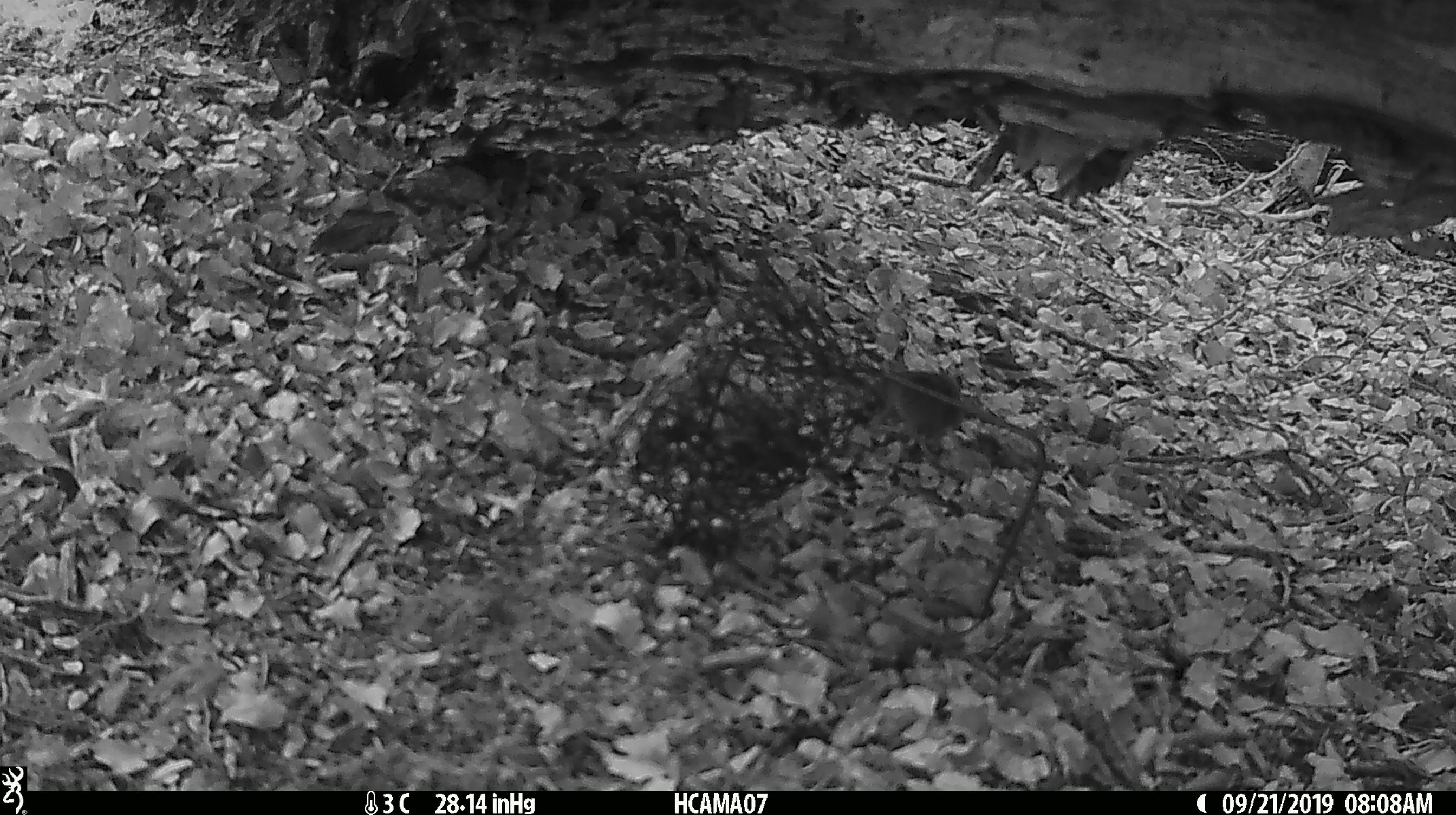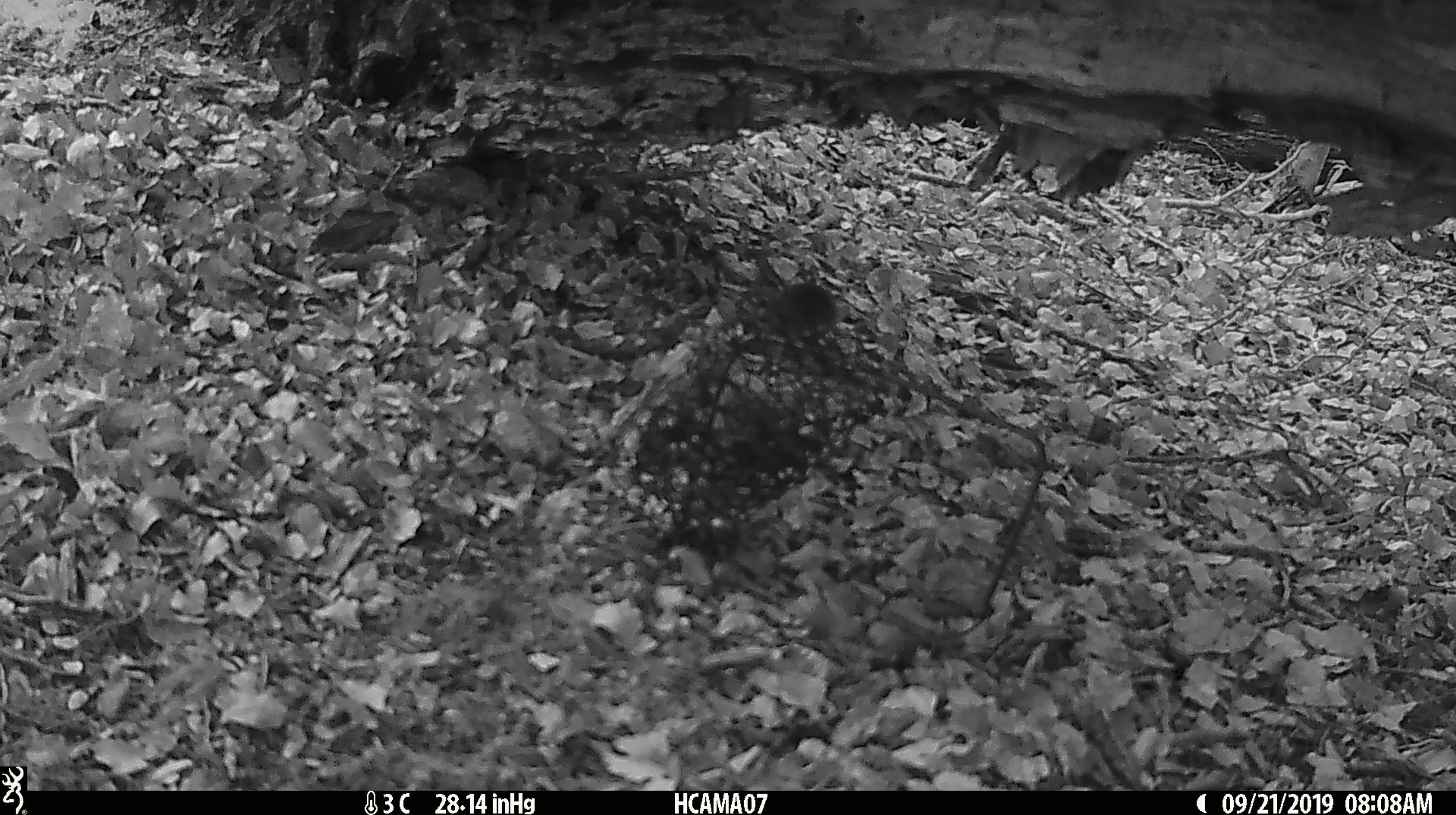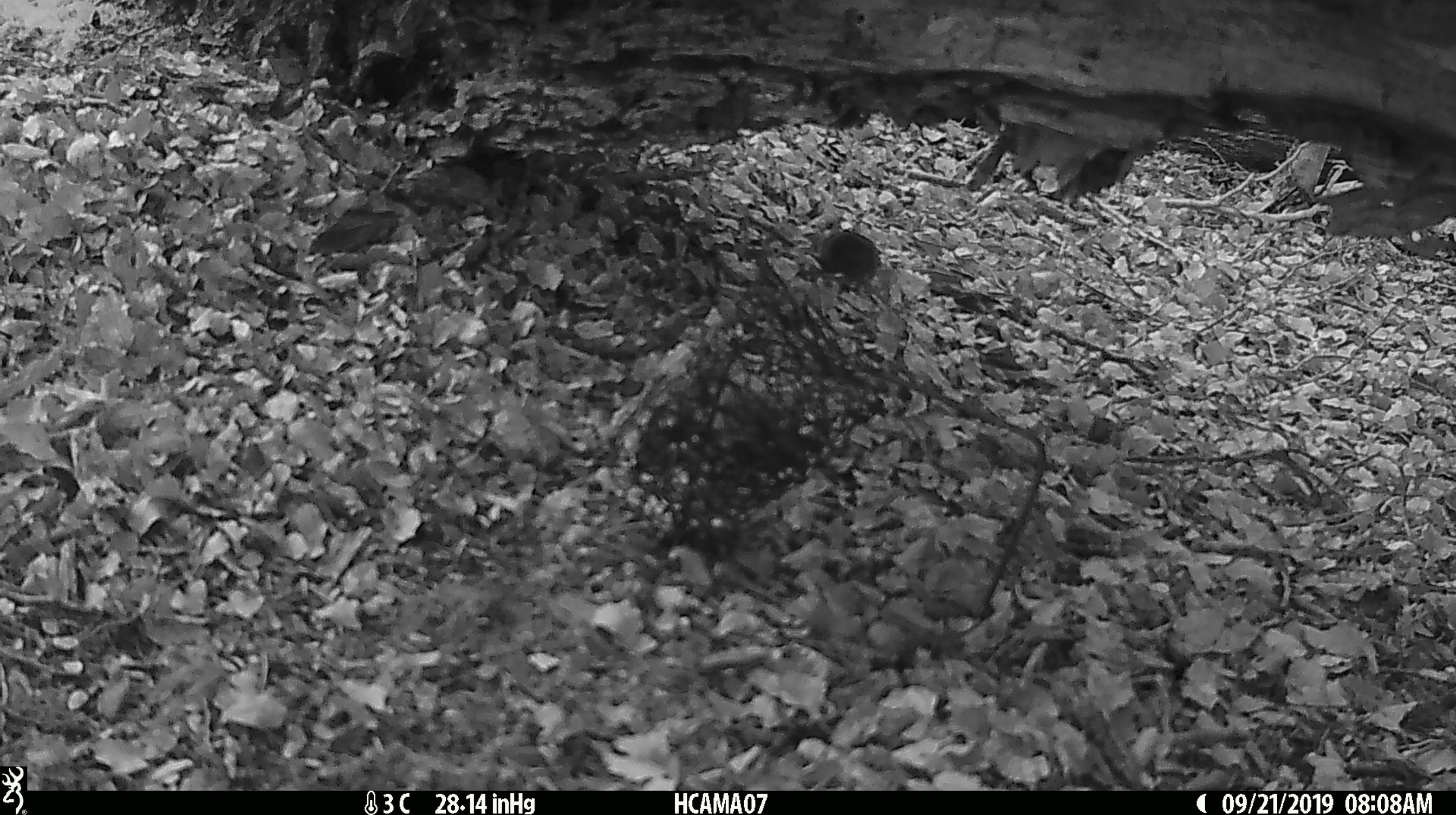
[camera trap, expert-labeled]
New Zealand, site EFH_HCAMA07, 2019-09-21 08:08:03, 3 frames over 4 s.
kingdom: Animalia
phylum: Chordata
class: Mammalia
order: Rodentia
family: Muridae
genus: Mus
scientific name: Mus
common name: mouse